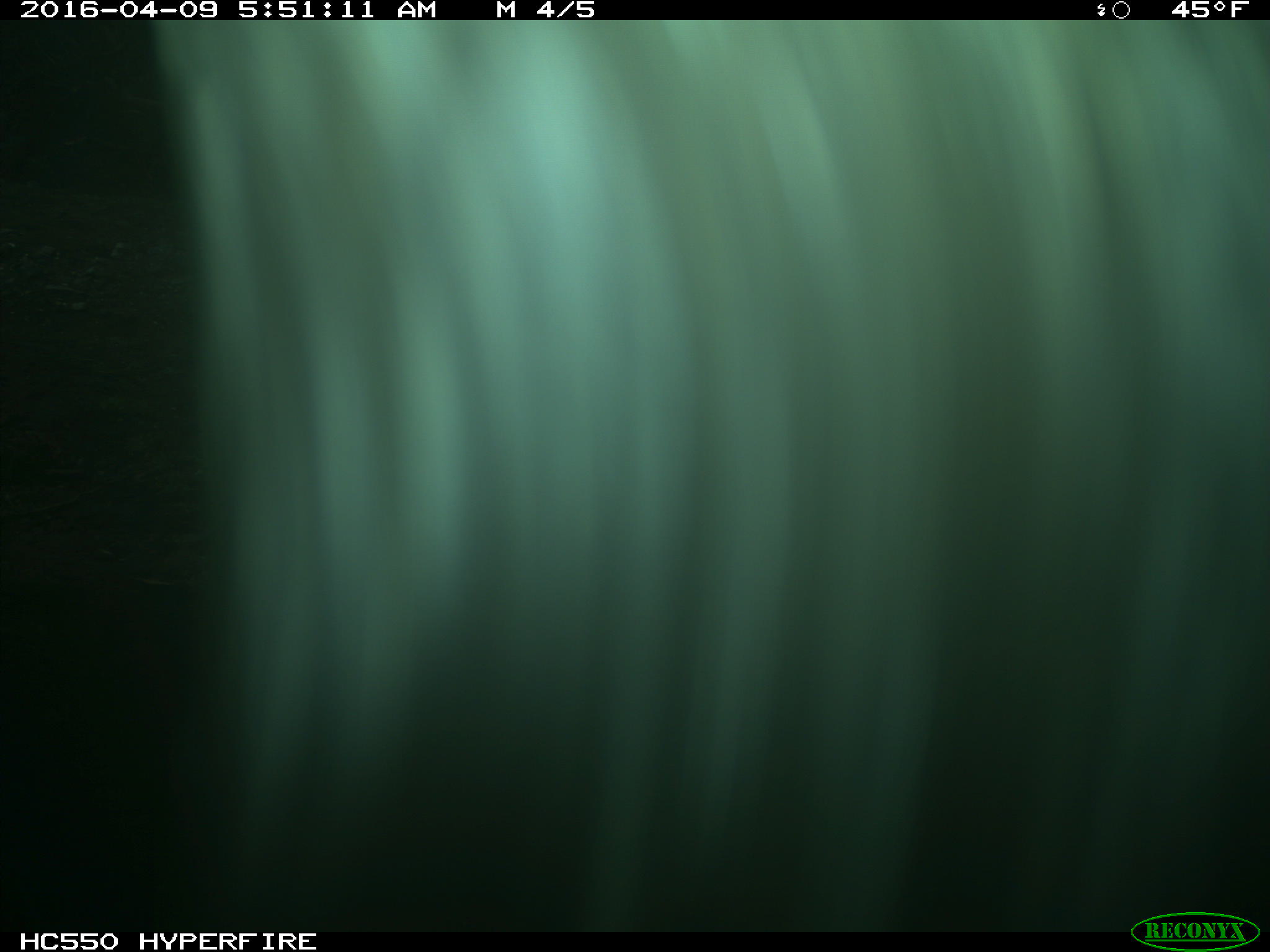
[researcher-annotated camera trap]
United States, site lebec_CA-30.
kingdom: Animalia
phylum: Chordata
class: Mammalia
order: Artiodactyla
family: Bovidae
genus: Bos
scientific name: Bos taurus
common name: domestic cow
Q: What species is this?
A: Bos taurus (domestic cow).